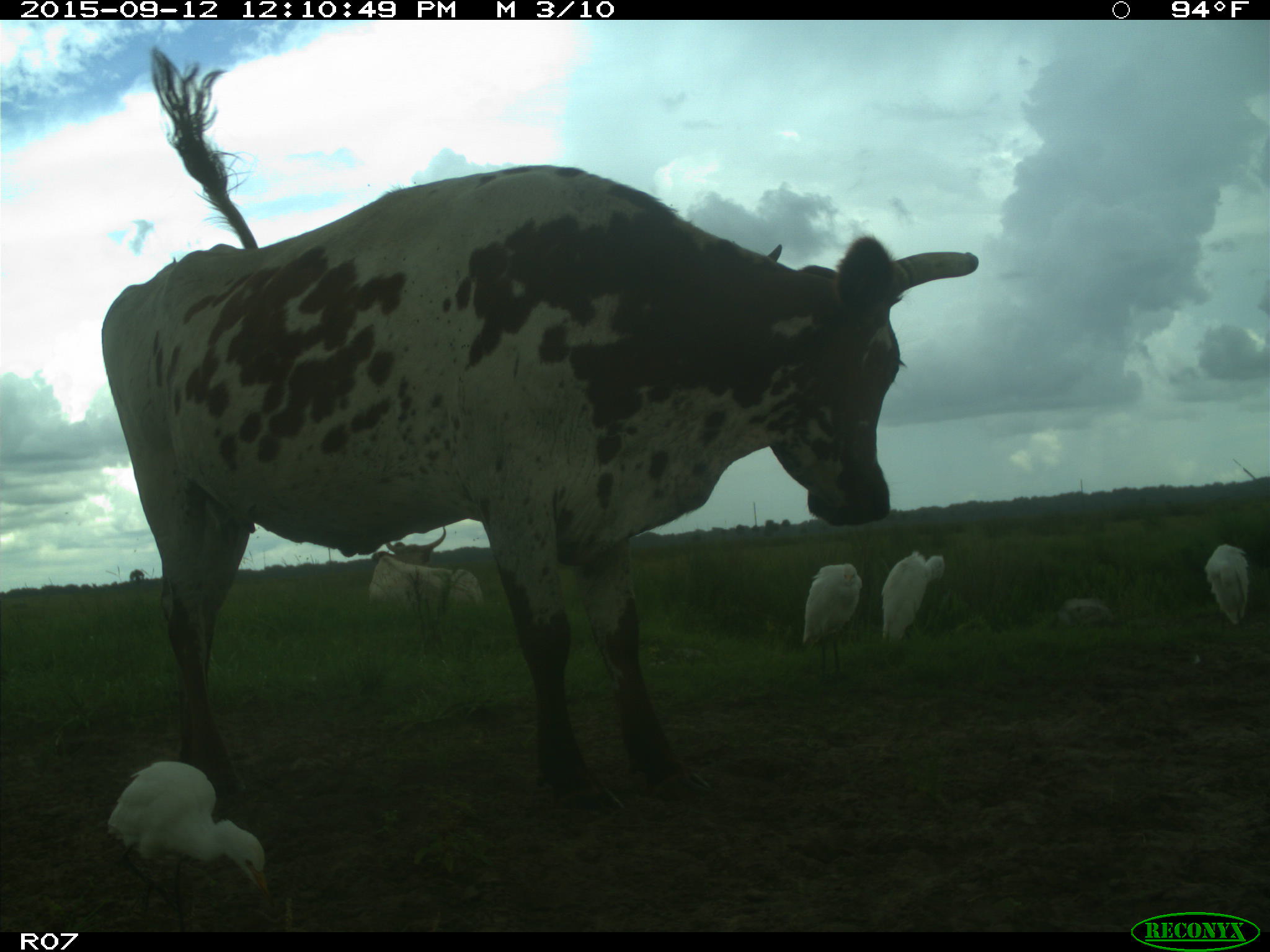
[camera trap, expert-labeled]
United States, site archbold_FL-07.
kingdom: Animalia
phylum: Chordata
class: Mammalia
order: Artiodactyla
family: Bovidae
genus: Bos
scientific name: Bos taurus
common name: domestic cow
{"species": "Bos taurus (domestic cow)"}